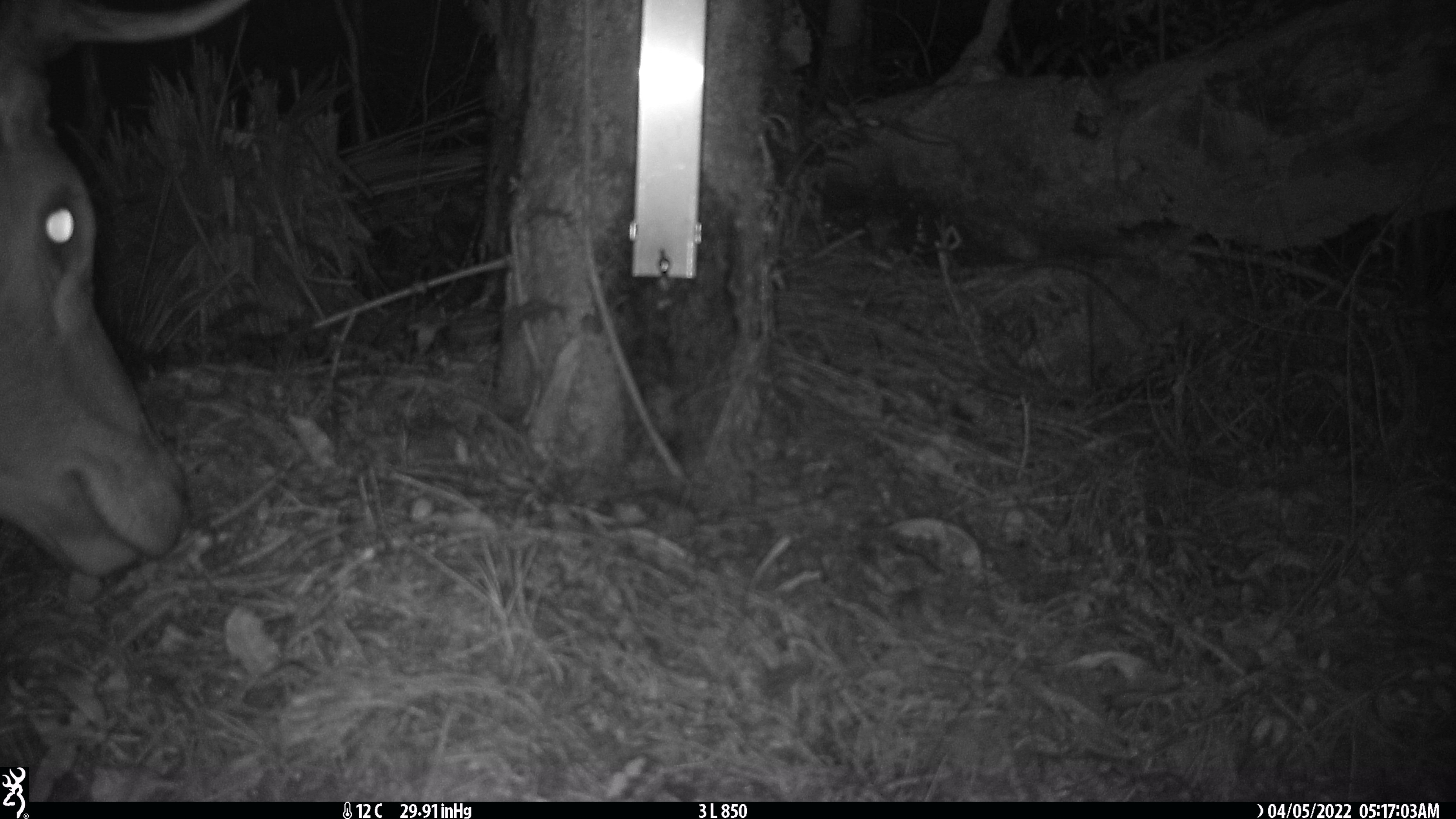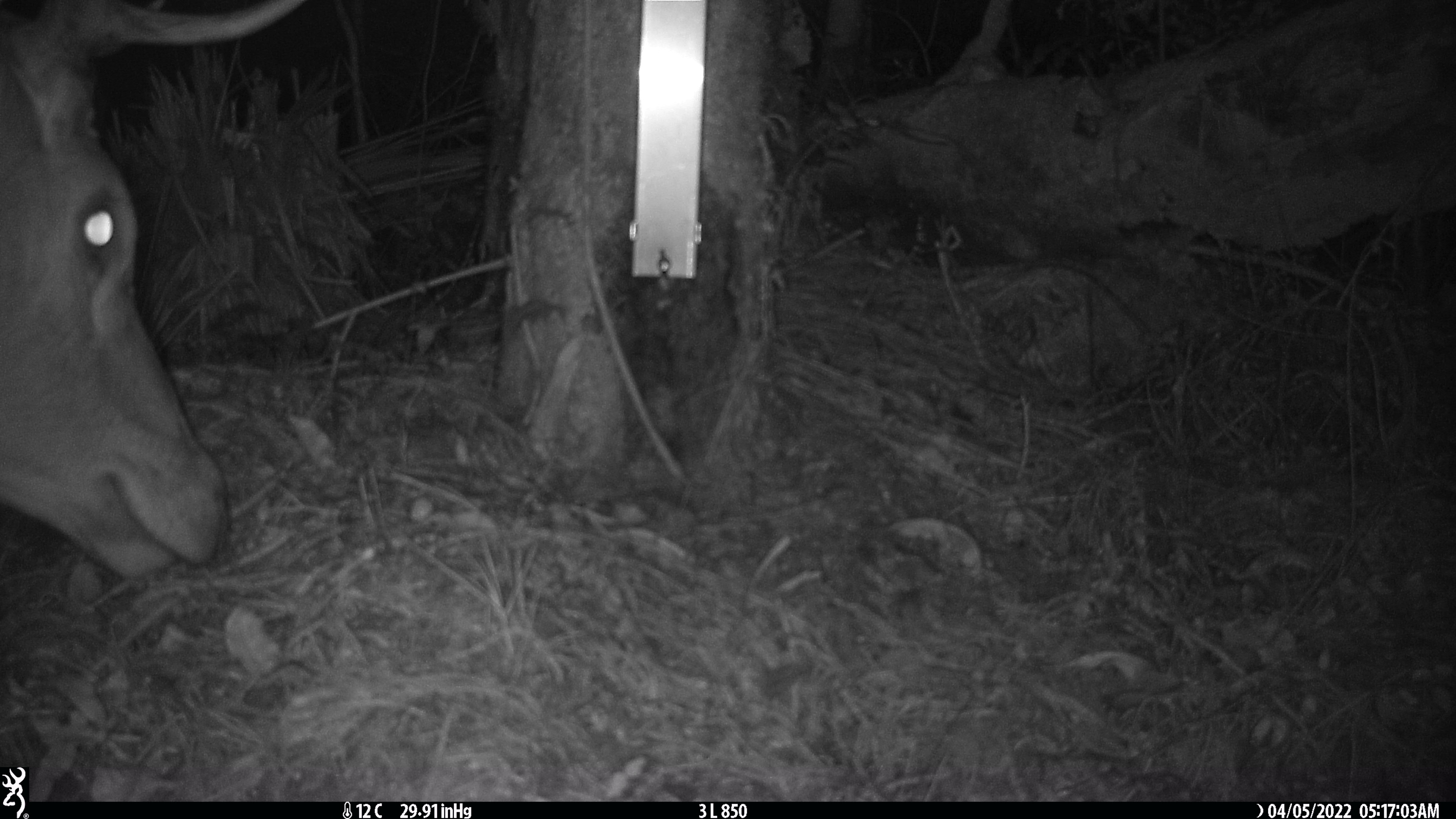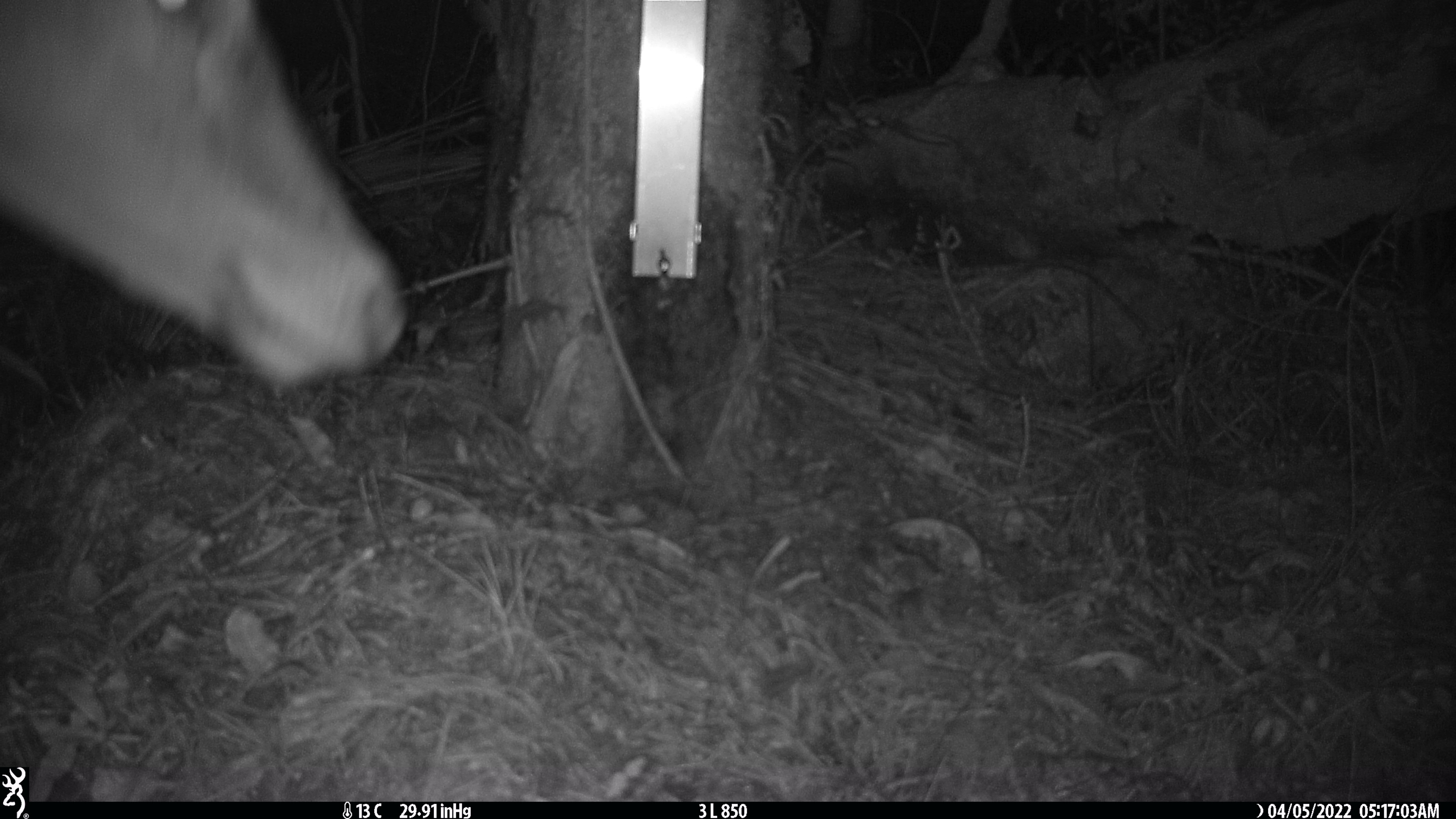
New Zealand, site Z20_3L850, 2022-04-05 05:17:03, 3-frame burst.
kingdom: Animalia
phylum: Chordata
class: Mammalia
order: Artiodactyla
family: Cervidae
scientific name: Cervidae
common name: deer